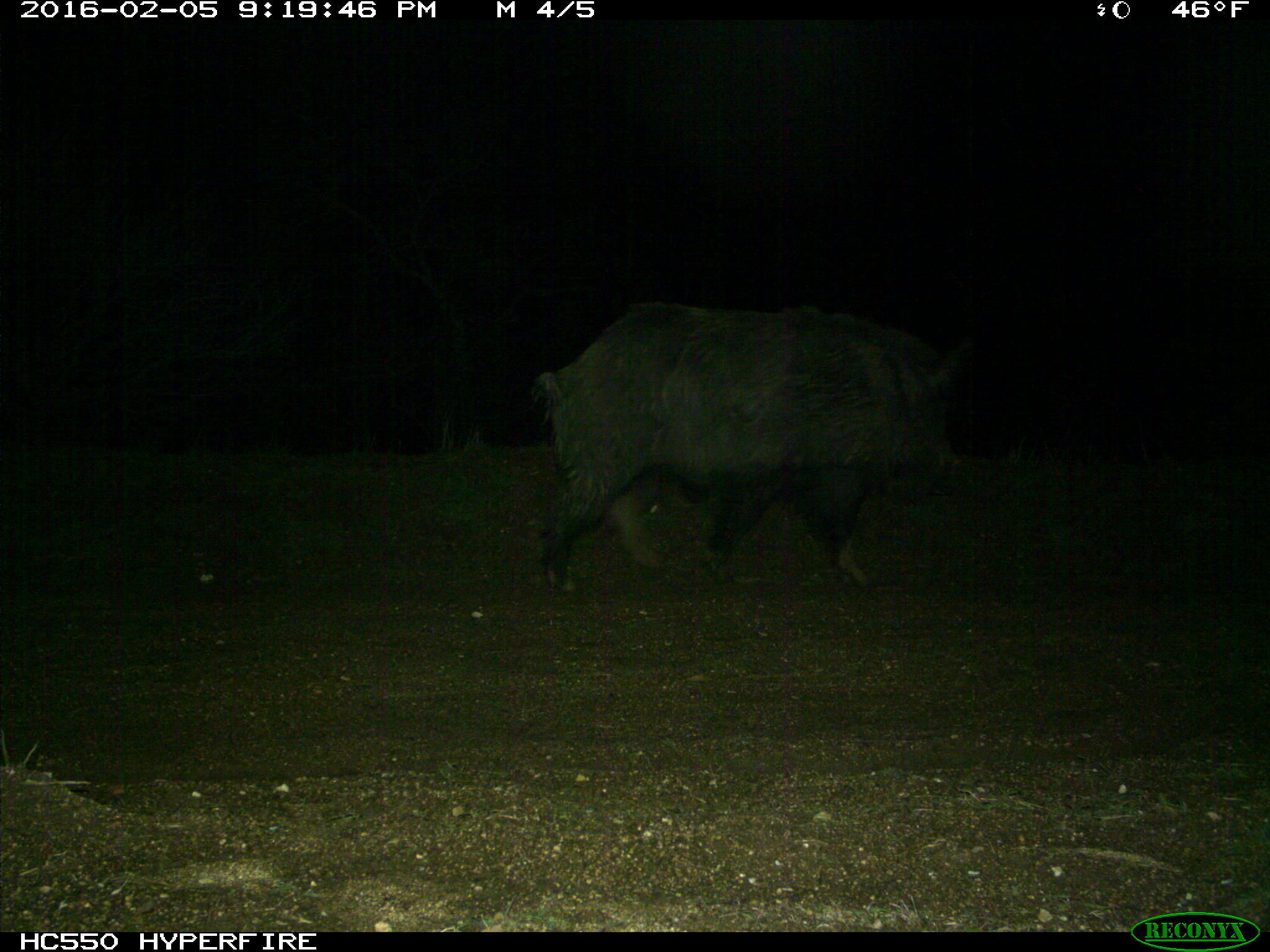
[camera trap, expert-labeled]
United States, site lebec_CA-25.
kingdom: Animalia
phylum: Chordata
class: Mammalia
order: Artiodactyla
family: Suidae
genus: Sus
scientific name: Sus scrofa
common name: wild boar